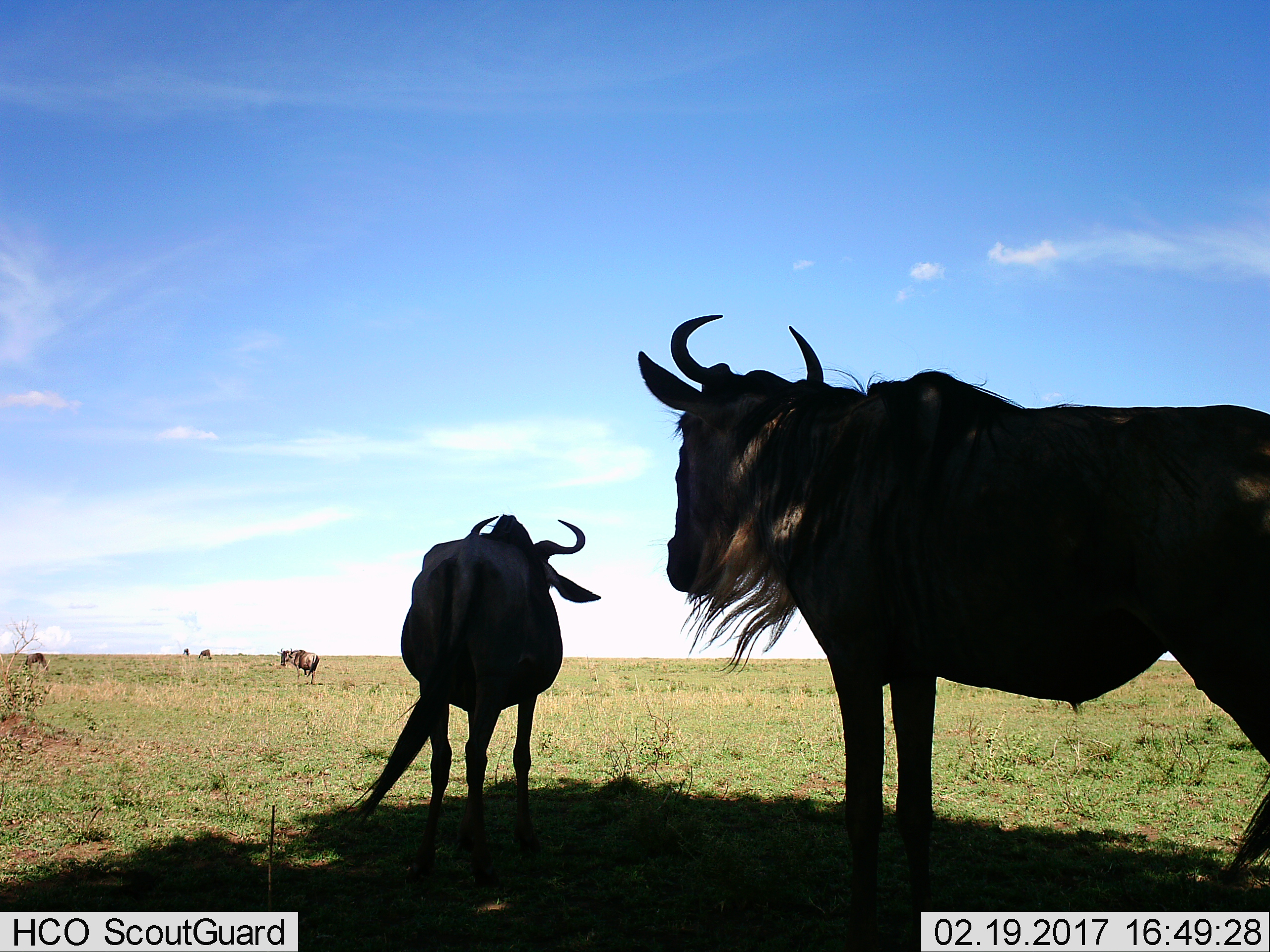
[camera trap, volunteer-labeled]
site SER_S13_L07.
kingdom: Animalia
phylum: Chordata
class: Mammalia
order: Artiodactyla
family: Bovidae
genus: Connochaetes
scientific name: Connochaetes taurinus taurinus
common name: blue wildebeest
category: wildebeestblue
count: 5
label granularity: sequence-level